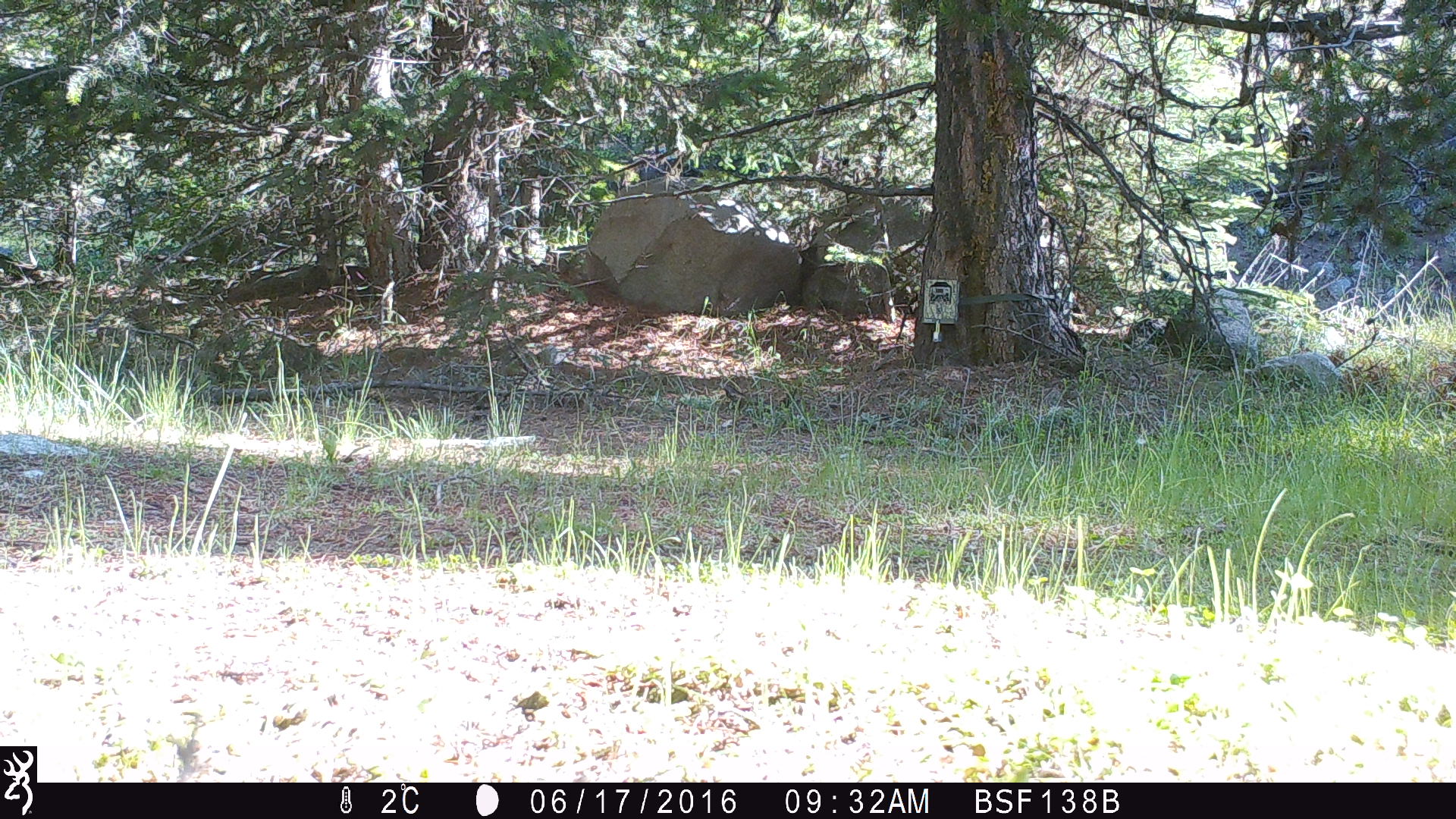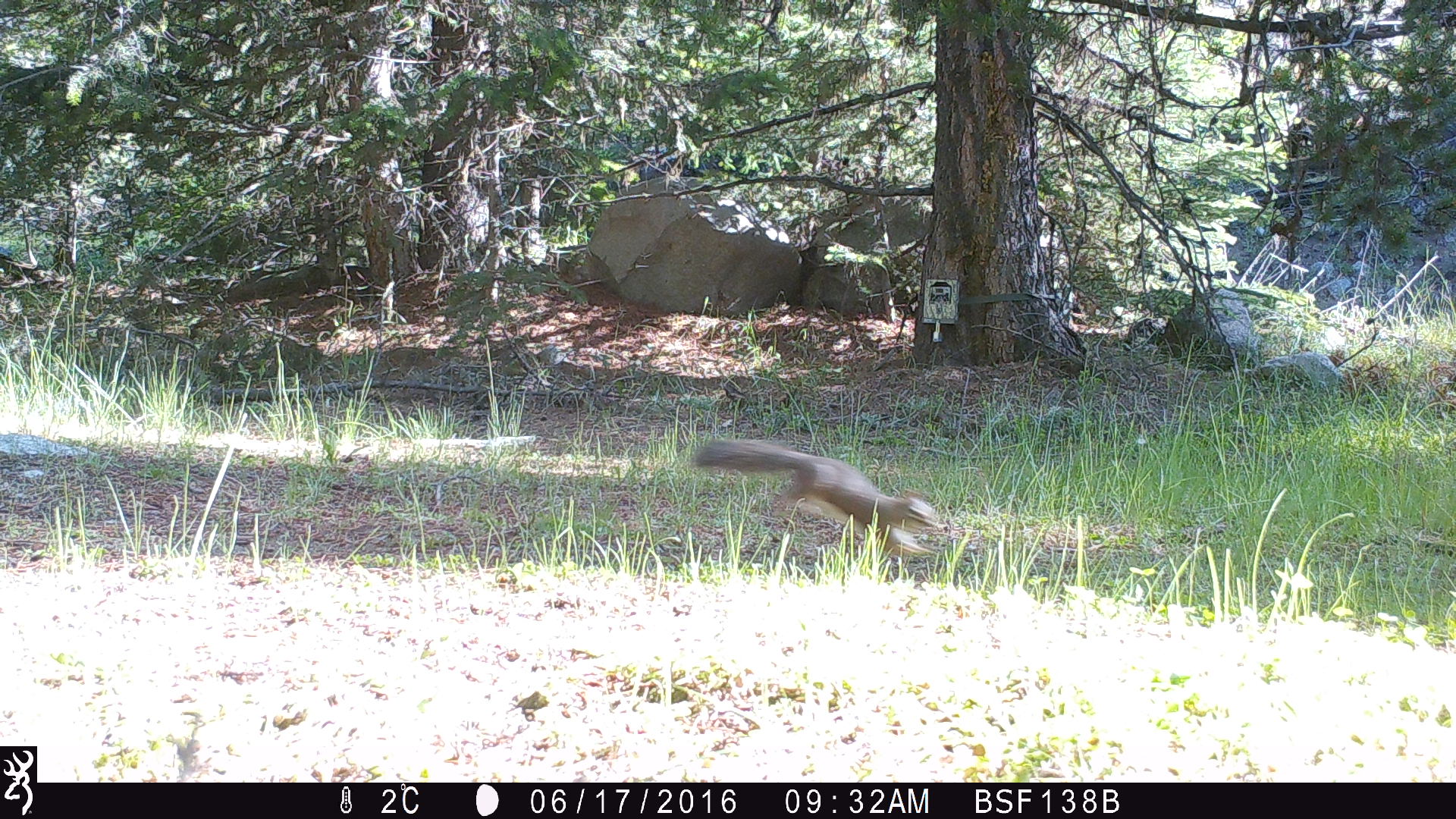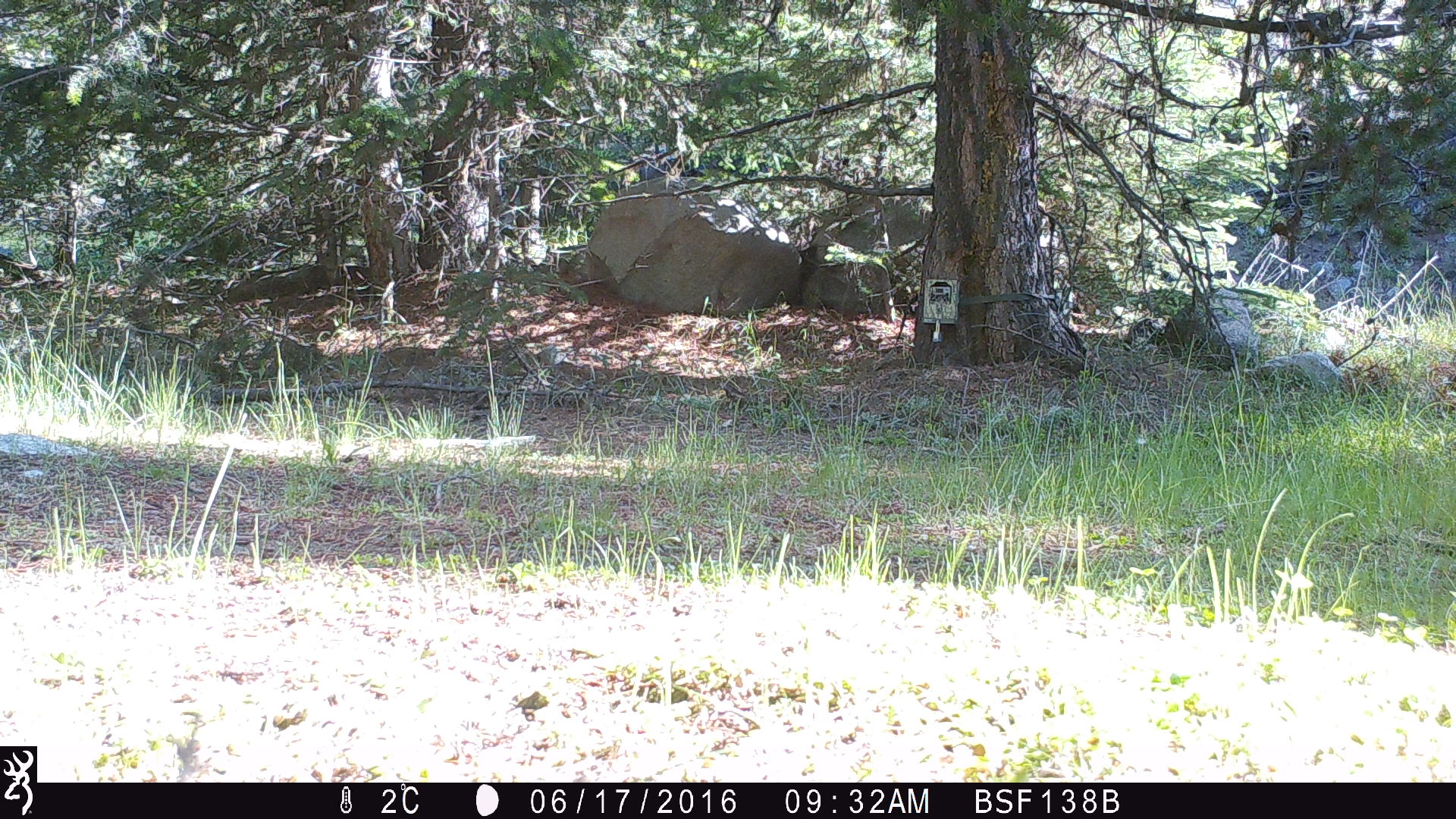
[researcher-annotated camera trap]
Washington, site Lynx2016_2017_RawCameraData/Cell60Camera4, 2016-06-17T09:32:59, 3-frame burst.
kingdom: Animalia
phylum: Chordata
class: Mammalia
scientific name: Mammalia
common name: small mammal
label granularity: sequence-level